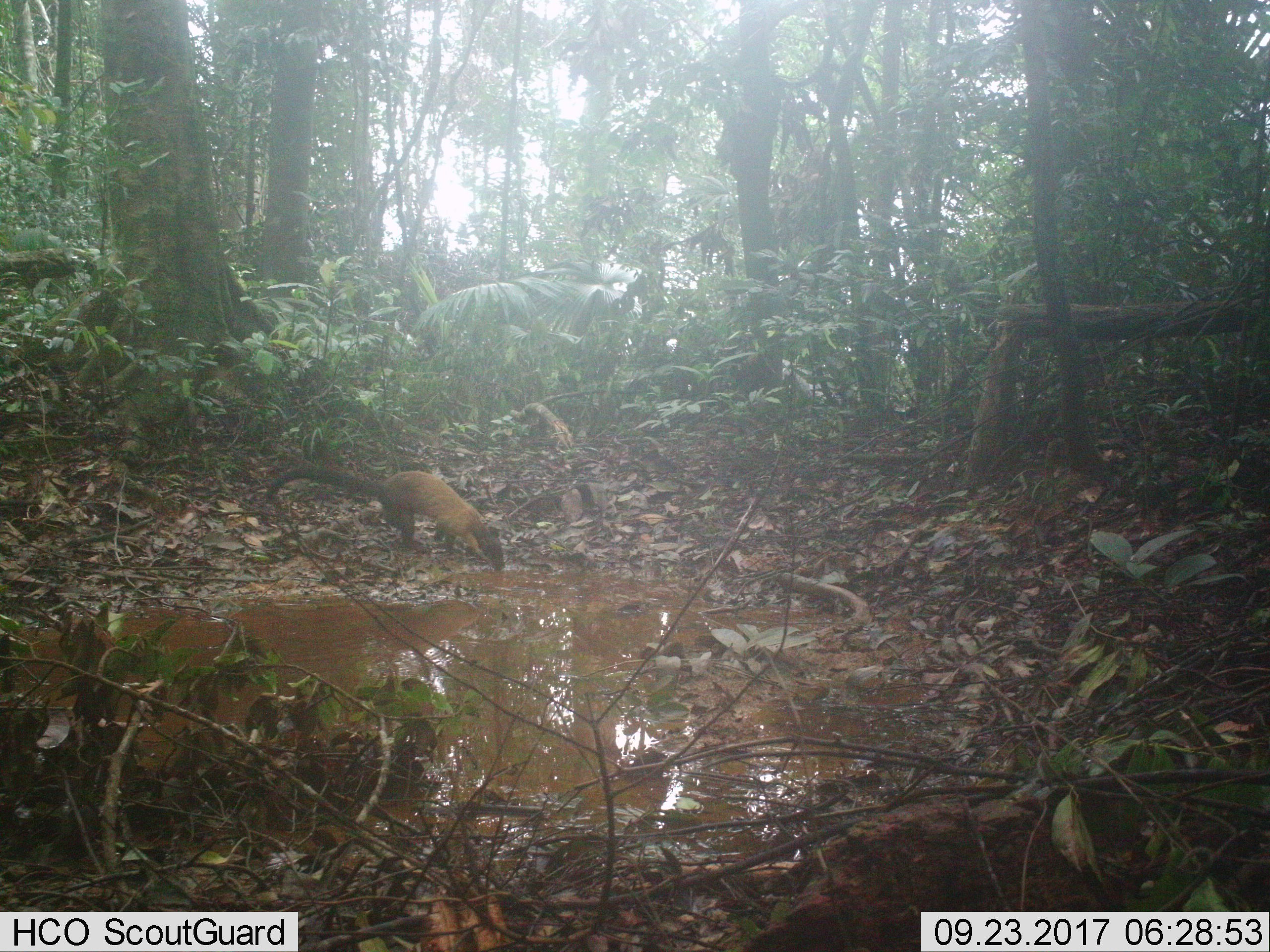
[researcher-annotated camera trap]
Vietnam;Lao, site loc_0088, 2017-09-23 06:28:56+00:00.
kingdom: Animalia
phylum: Chordata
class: Mammalia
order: Carnivora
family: Mustelidae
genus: Martes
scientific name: Martes flavigula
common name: yellow-throated marten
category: yellow throated marten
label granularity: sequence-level